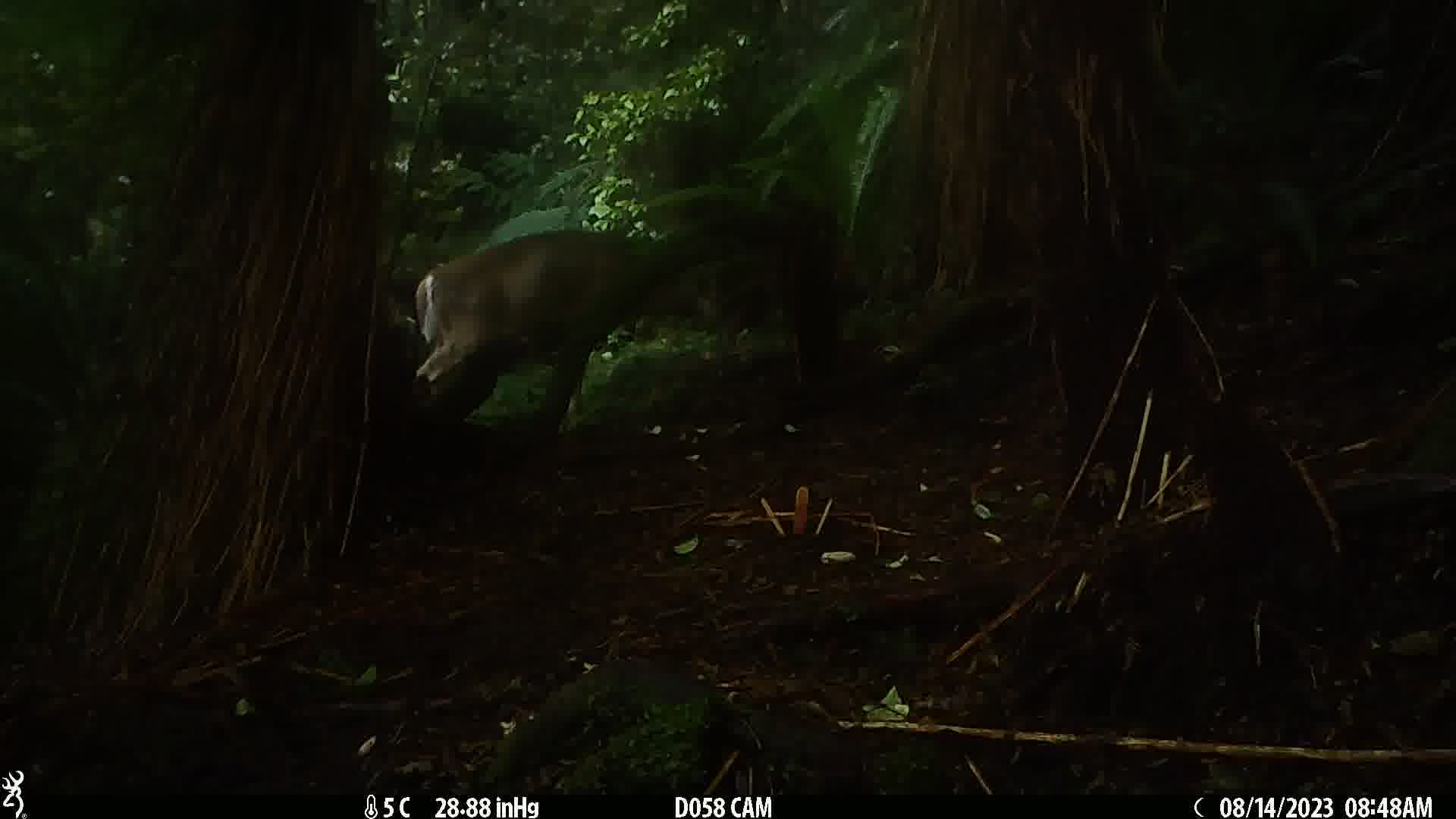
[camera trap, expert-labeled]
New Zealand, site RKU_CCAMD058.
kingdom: Animalia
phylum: Chordata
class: Mammalia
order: Artiodactyla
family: Cervidae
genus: Odocoileus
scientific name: Odocoileus virginianus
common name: white-tailed deer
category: white tailed deer